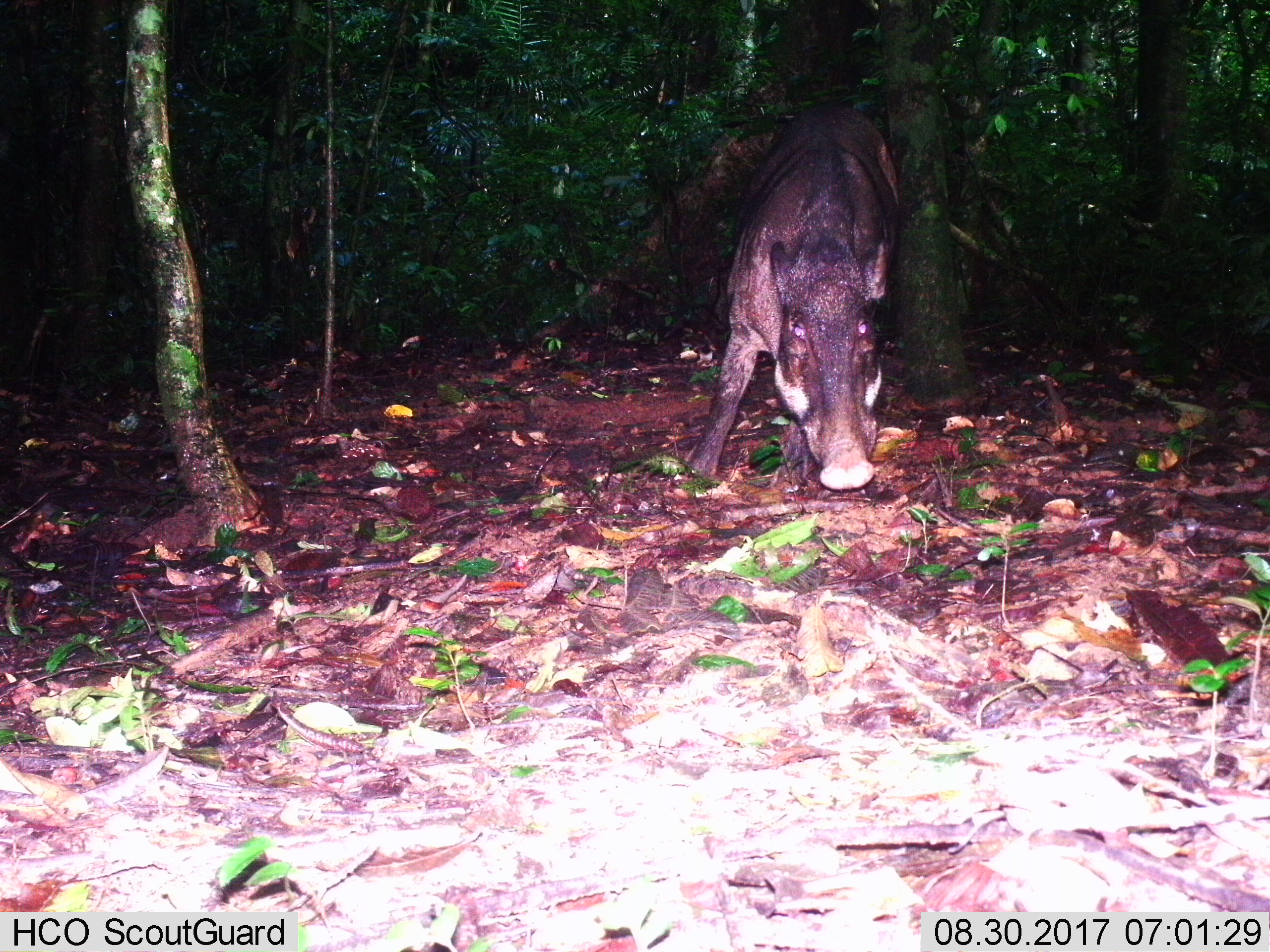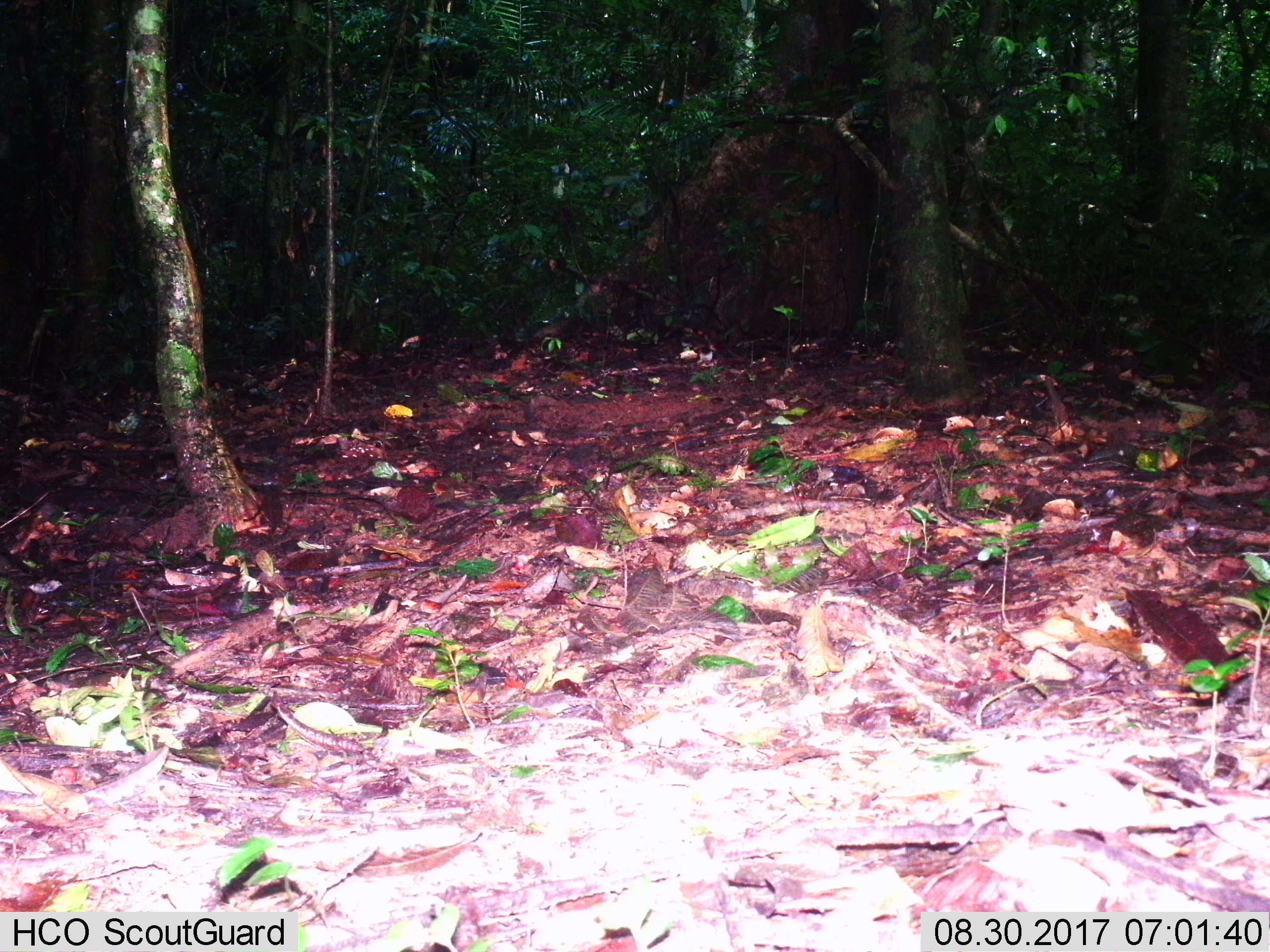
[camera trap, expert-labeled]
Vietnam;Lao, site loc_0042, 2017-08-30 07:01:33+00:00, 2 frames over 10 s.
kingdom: Animalia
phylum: Chordata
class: Mammalia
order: Artiodactyla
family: Suidae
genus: Sus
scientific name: Sus scrofa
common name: eurasian wild pig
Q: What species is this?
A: Eurasian wild pig (Sus scrofa).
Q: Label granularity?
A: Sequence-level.